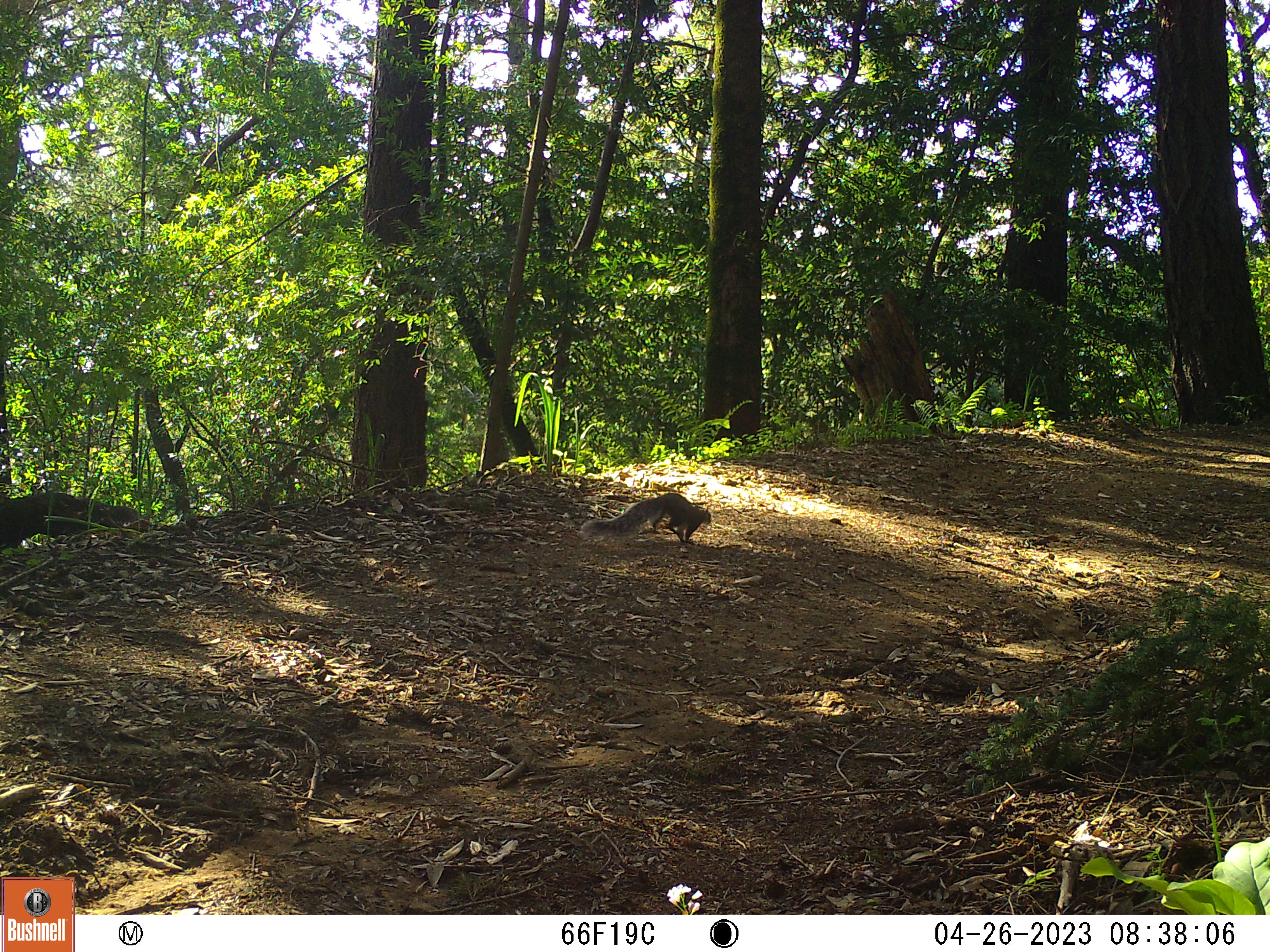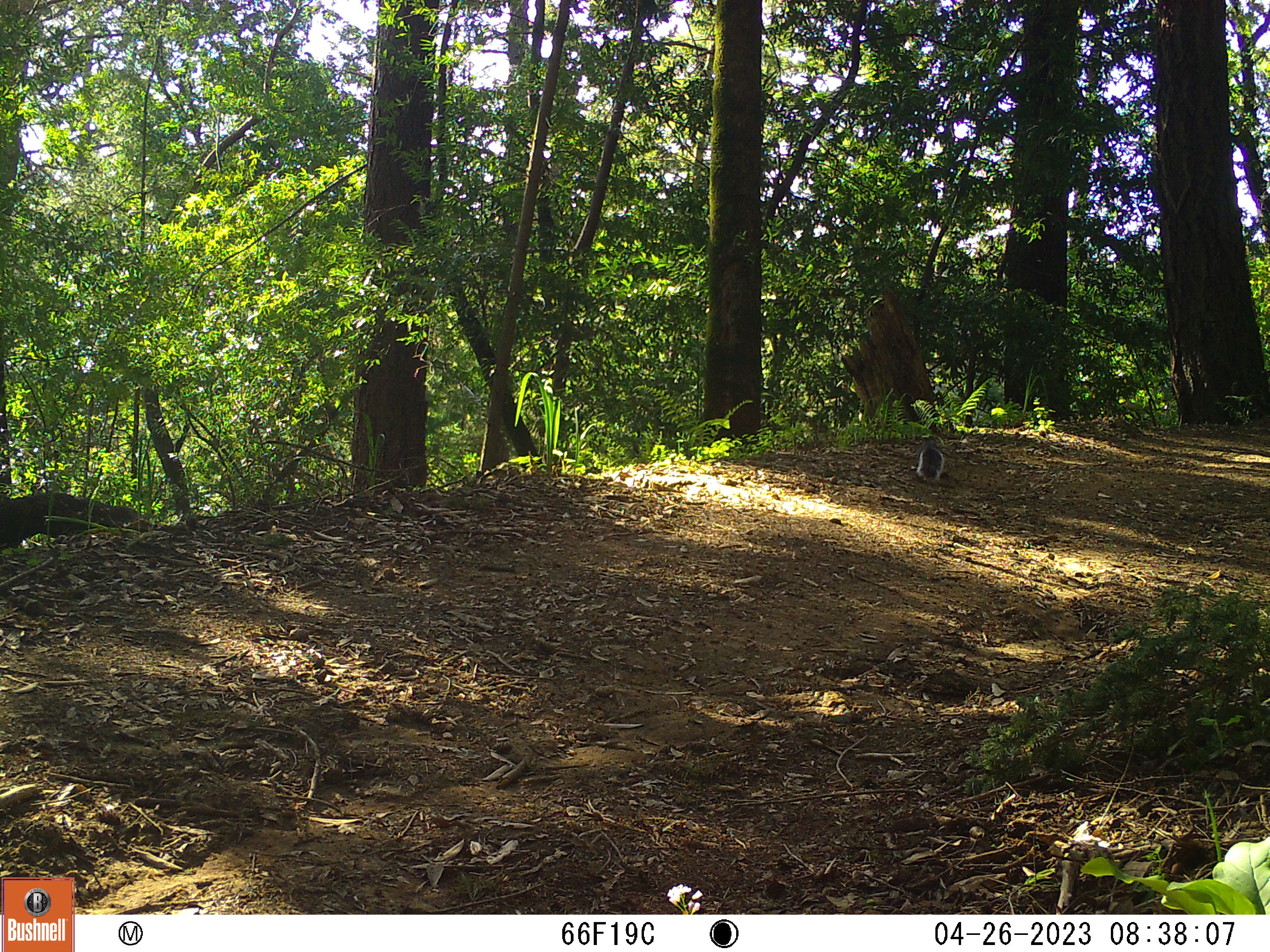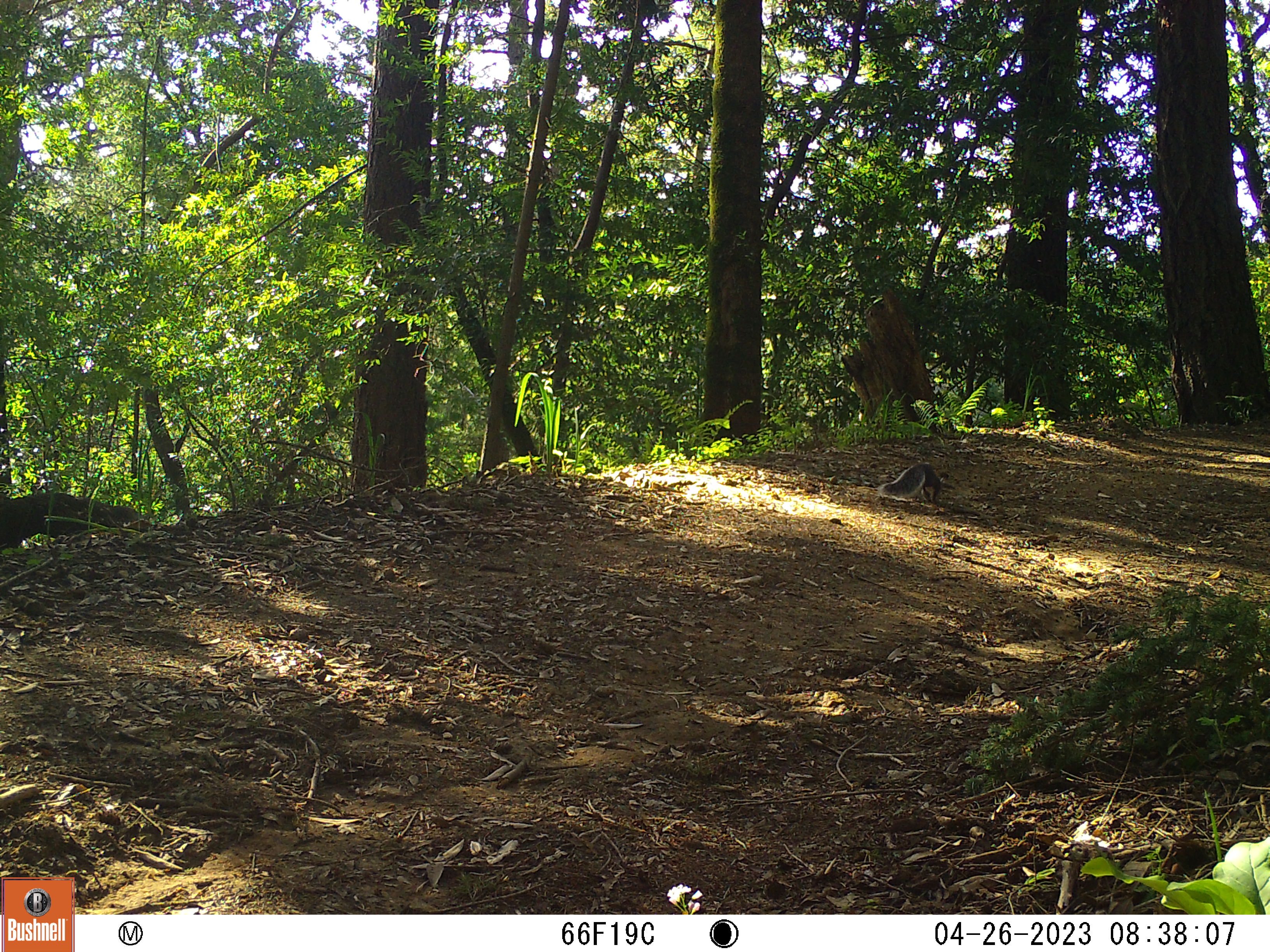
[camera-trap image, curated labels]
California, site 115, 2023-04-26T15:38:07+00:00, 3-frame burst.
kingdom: Animalia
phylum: Chordata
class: Mammalia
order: Rodentia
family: Sciuridae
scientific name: Sciuridae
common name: squirrel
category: unknown squirrel